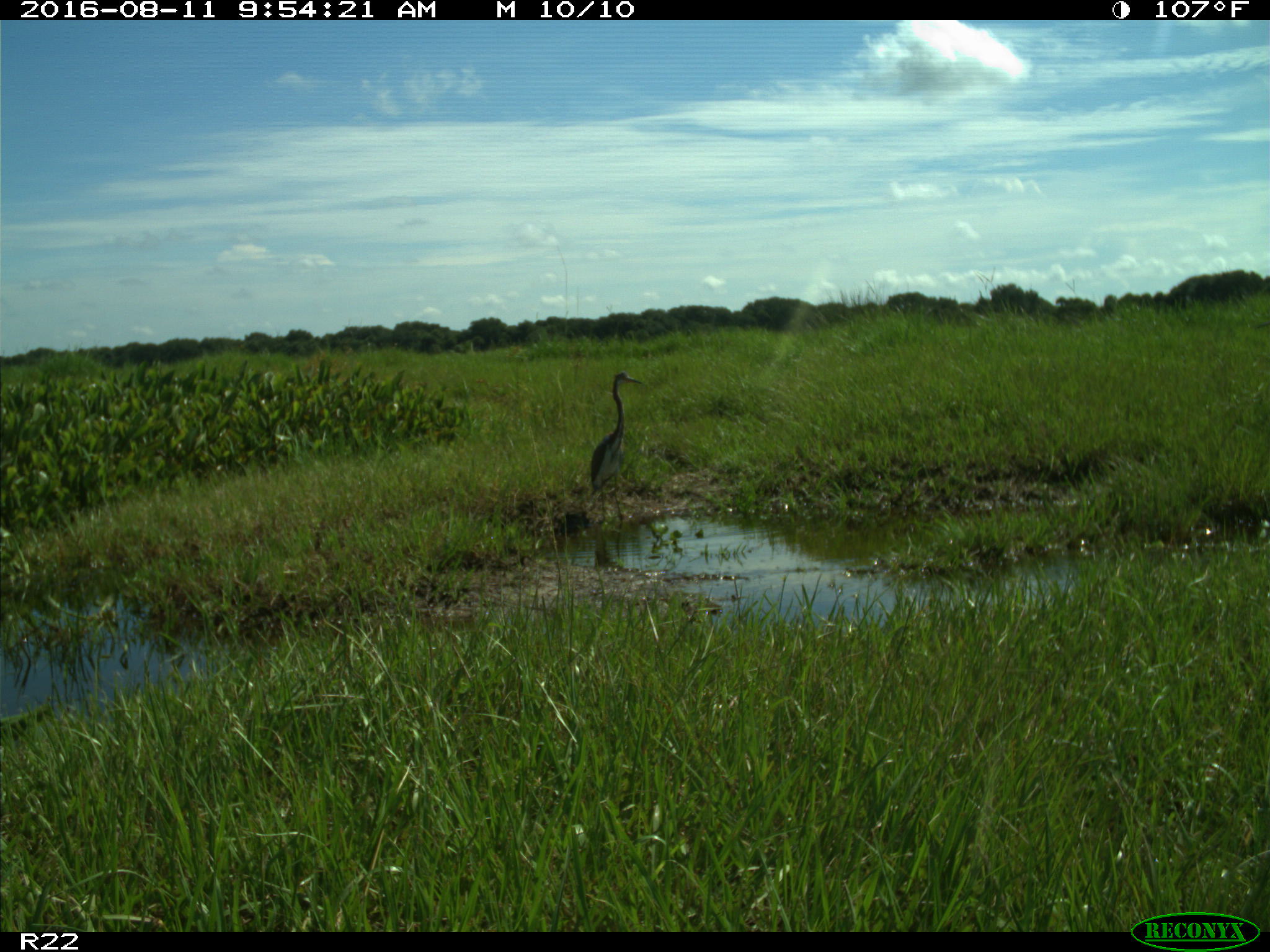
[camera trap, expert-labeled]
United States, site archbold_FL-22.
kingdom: Animalia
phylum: Chordata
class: Aves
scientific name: Aves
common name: birds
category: unidentified bird